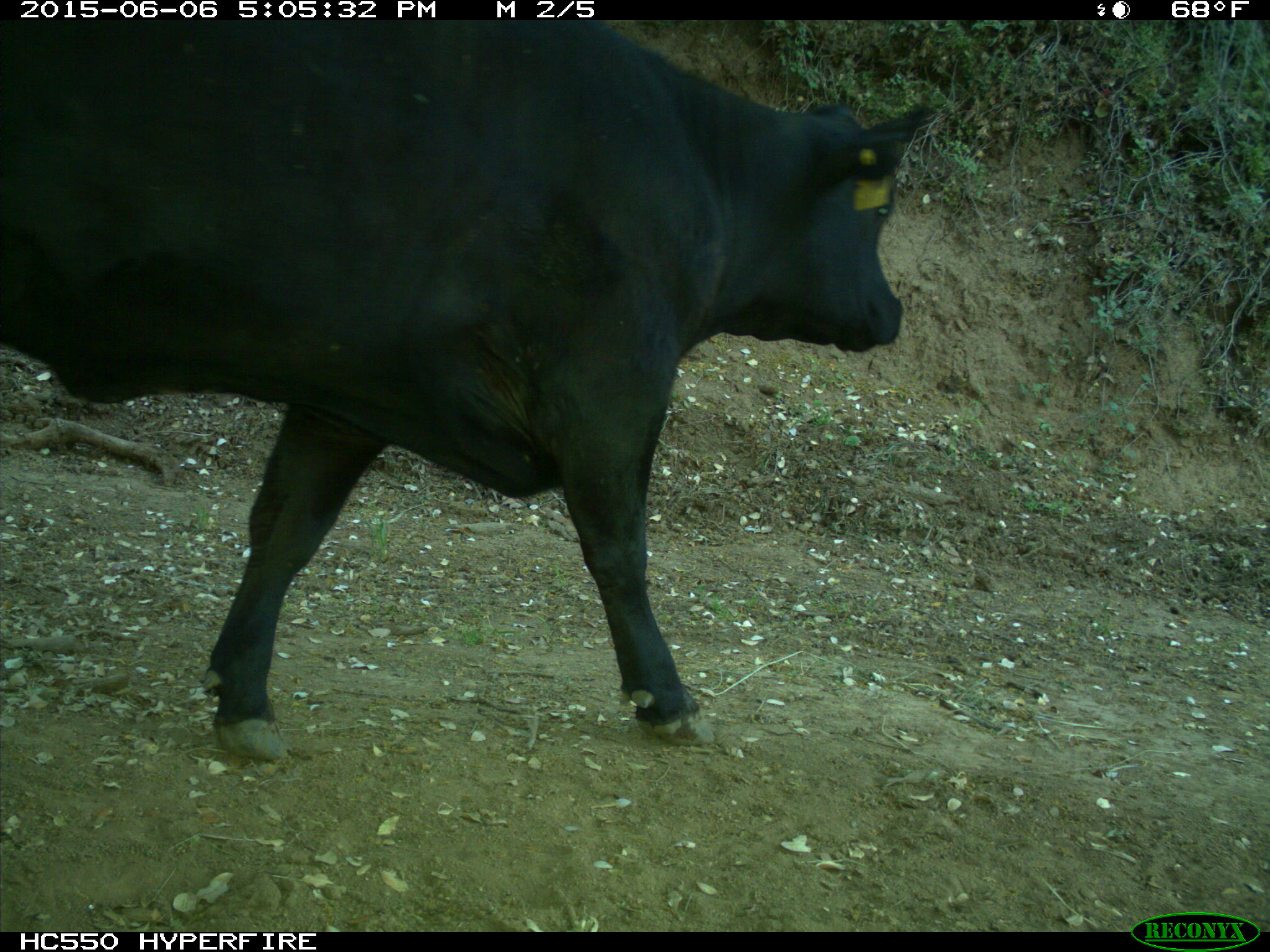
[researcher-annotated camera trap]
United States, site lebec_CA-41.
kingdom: Animalia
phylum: Chordata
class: Mammalia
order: Artiodactyla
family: Bovidae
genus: Bos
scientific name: Bos taurus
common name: domestic cow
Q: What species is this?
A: Bos taurus (domestic cow).